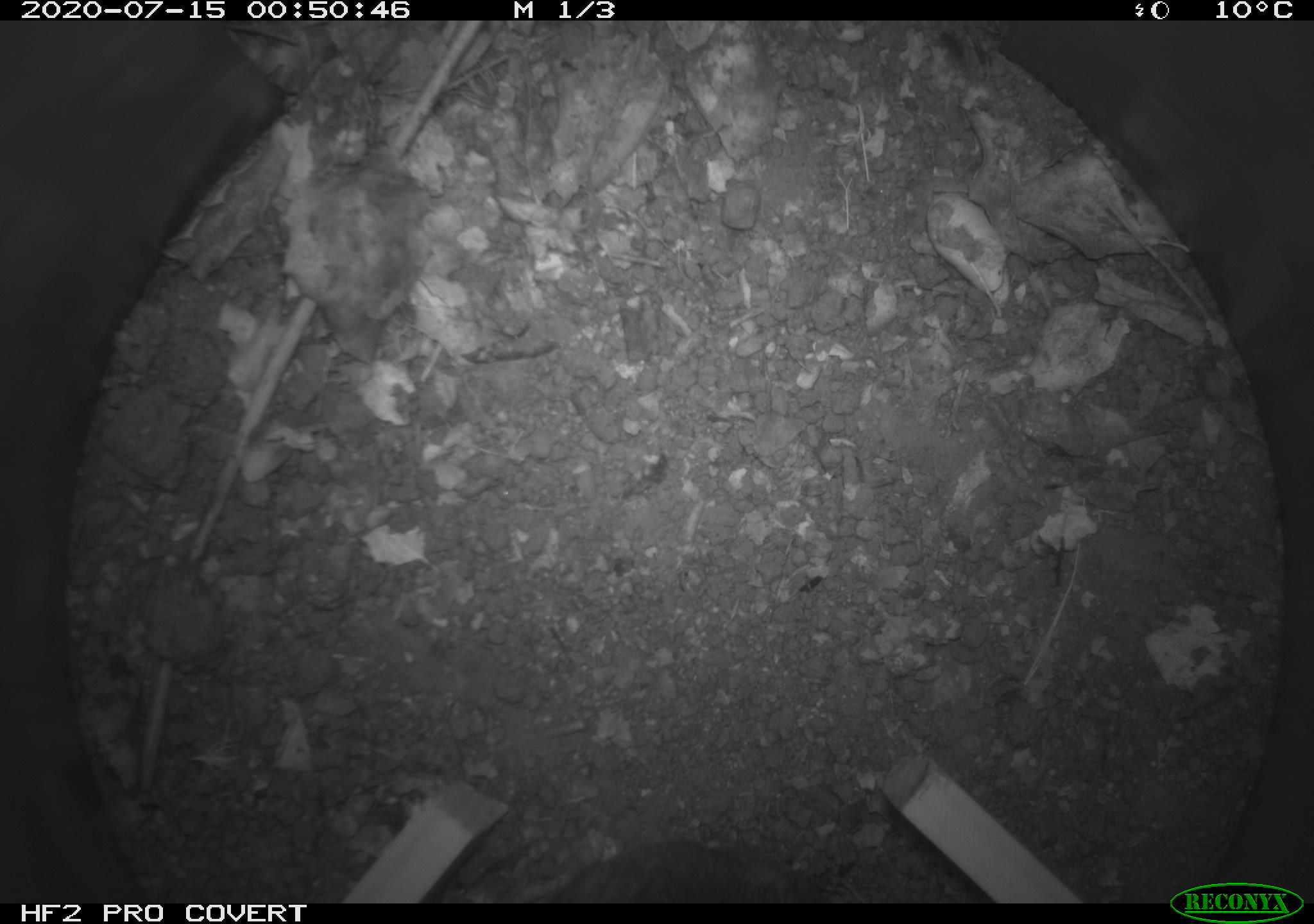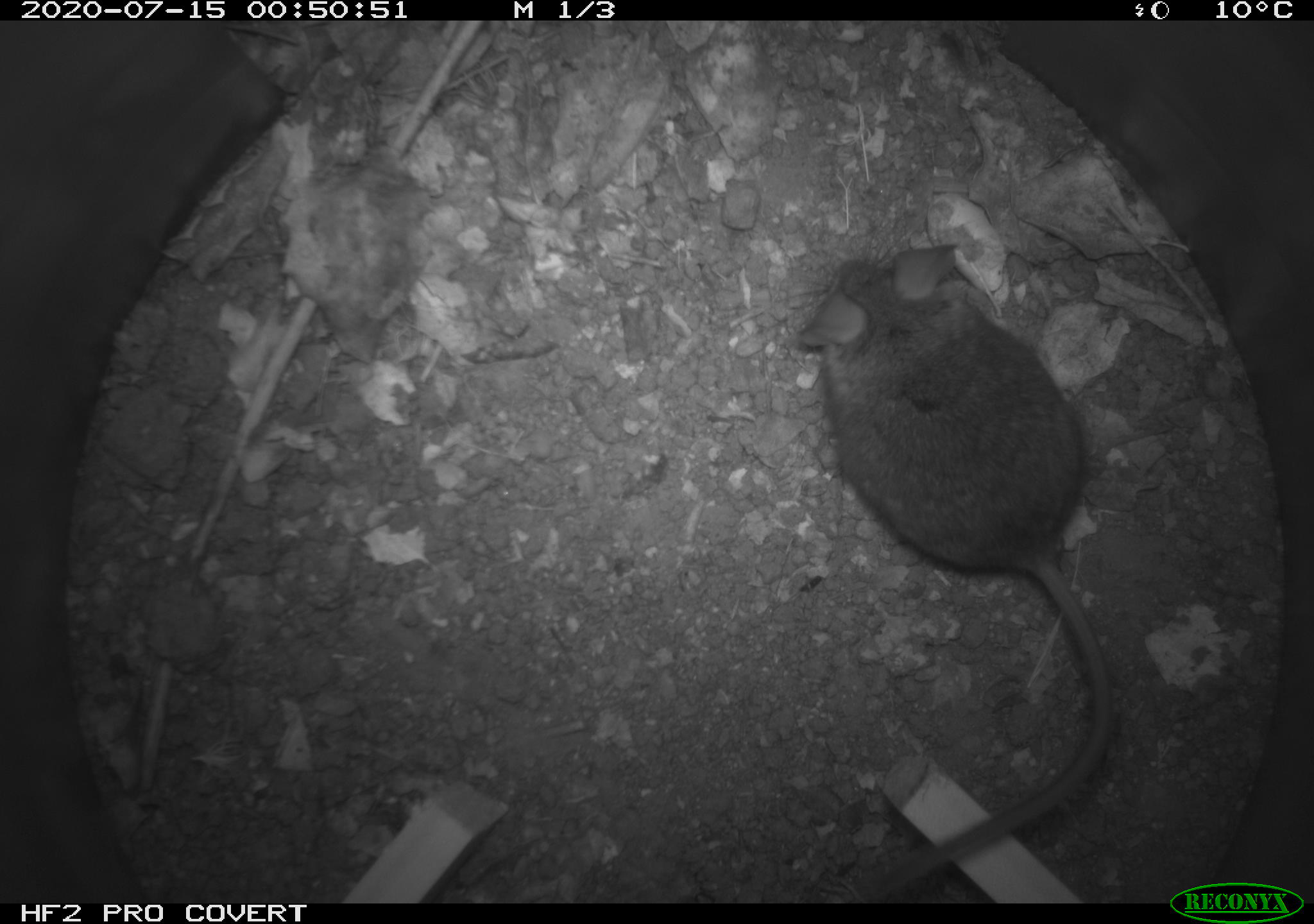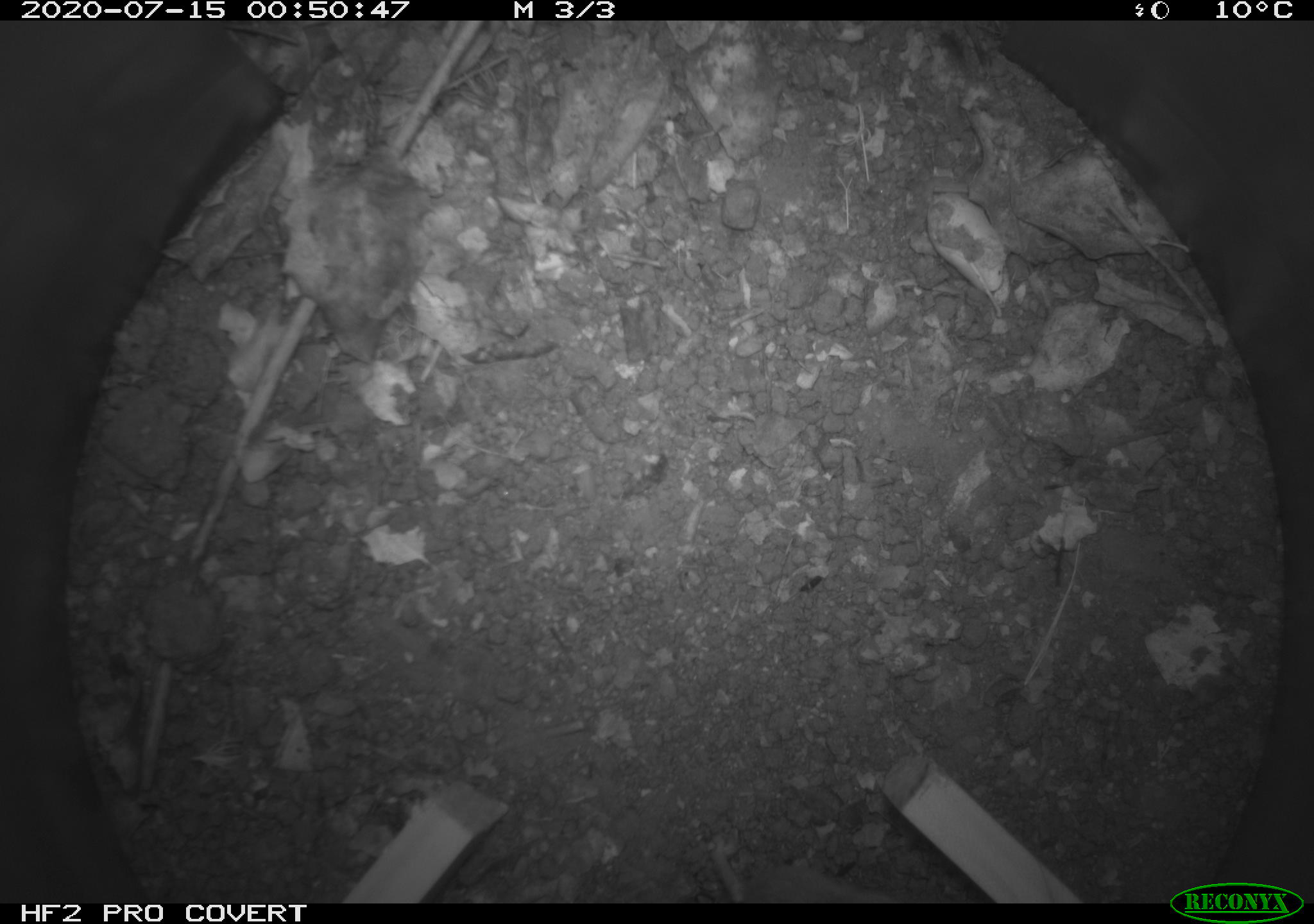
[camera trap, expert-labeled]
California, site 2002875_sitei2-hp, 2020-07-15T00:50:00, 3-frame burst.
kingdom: Animalia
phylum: Chordata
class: Mammalia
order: Rodentia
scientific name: Rodentia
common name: rodent